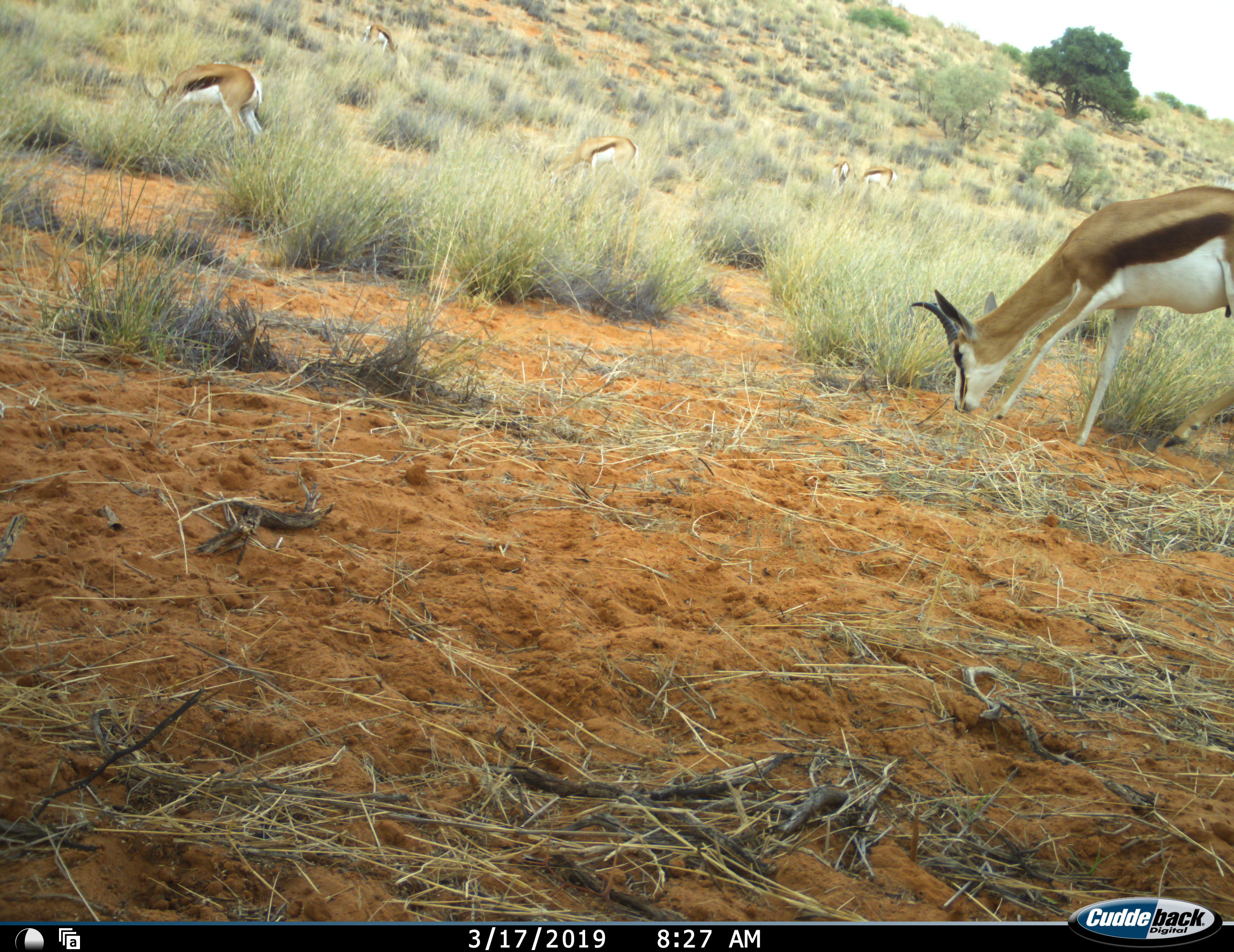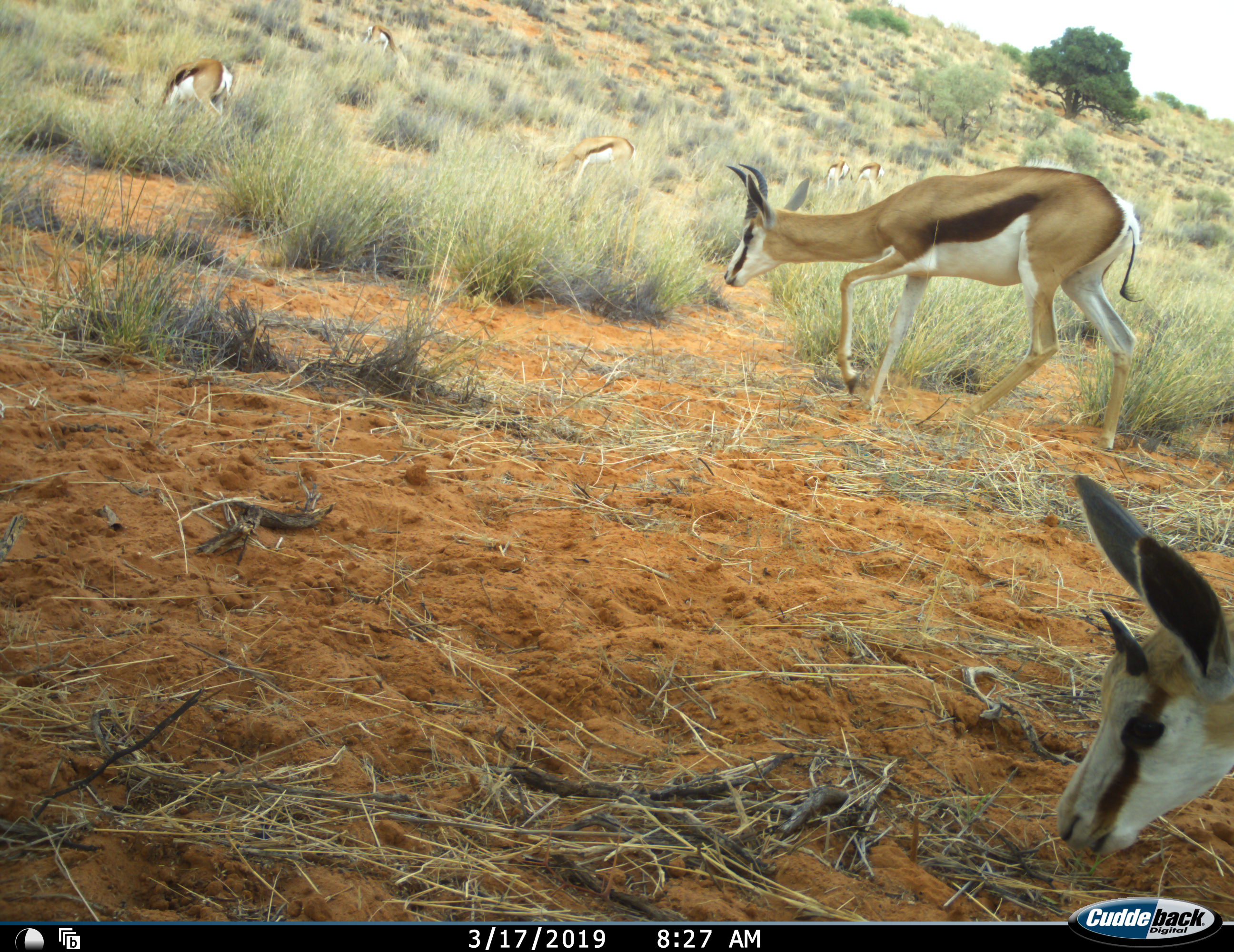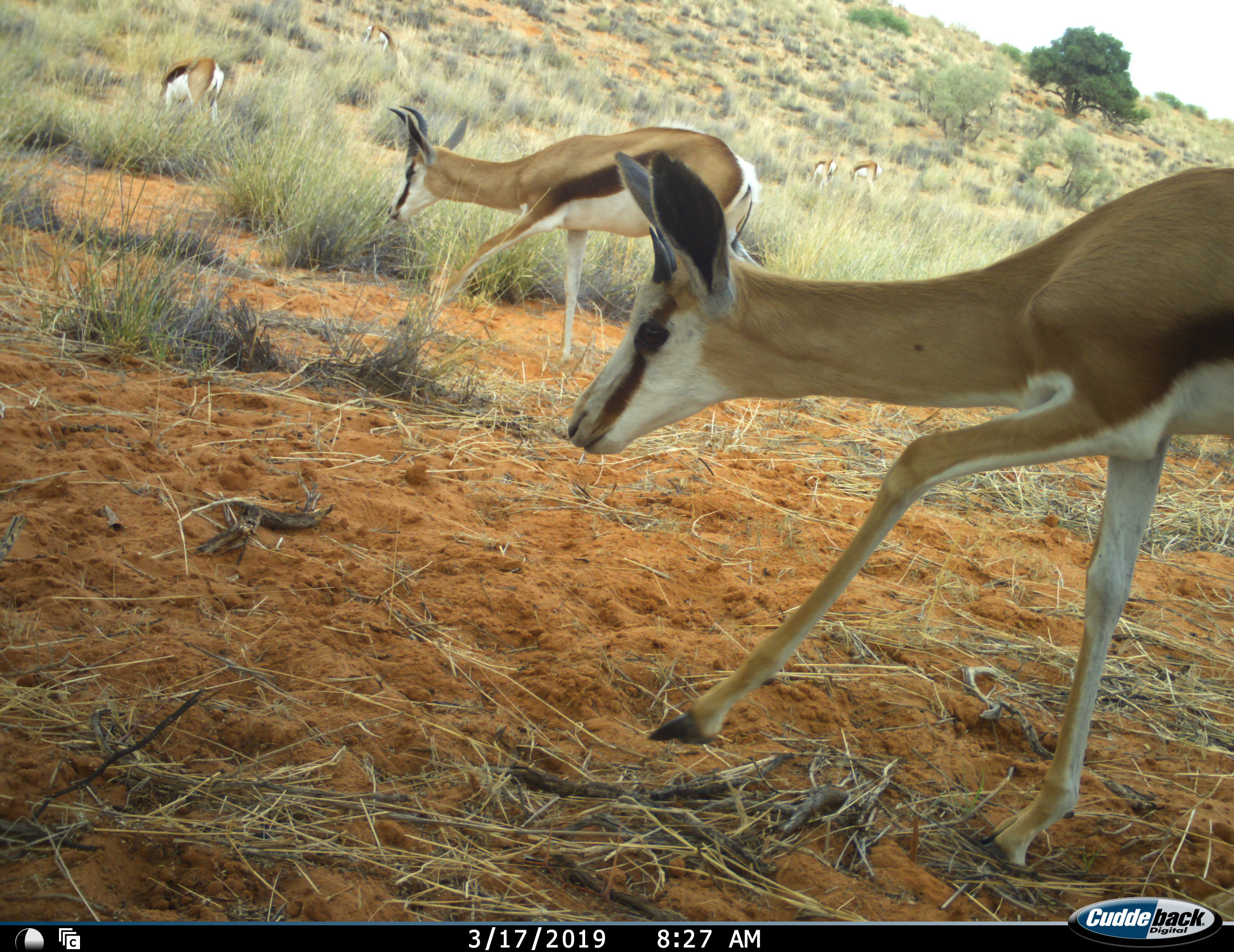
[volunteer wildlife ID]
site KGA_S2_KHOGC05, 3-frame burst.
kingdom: Animalia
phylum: Chordata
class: Mammalia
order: Artiodactyla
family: Bovidae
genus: Antidorcas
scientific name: Antidorcas marsupialis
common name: springbok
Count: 6.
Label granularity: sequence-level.